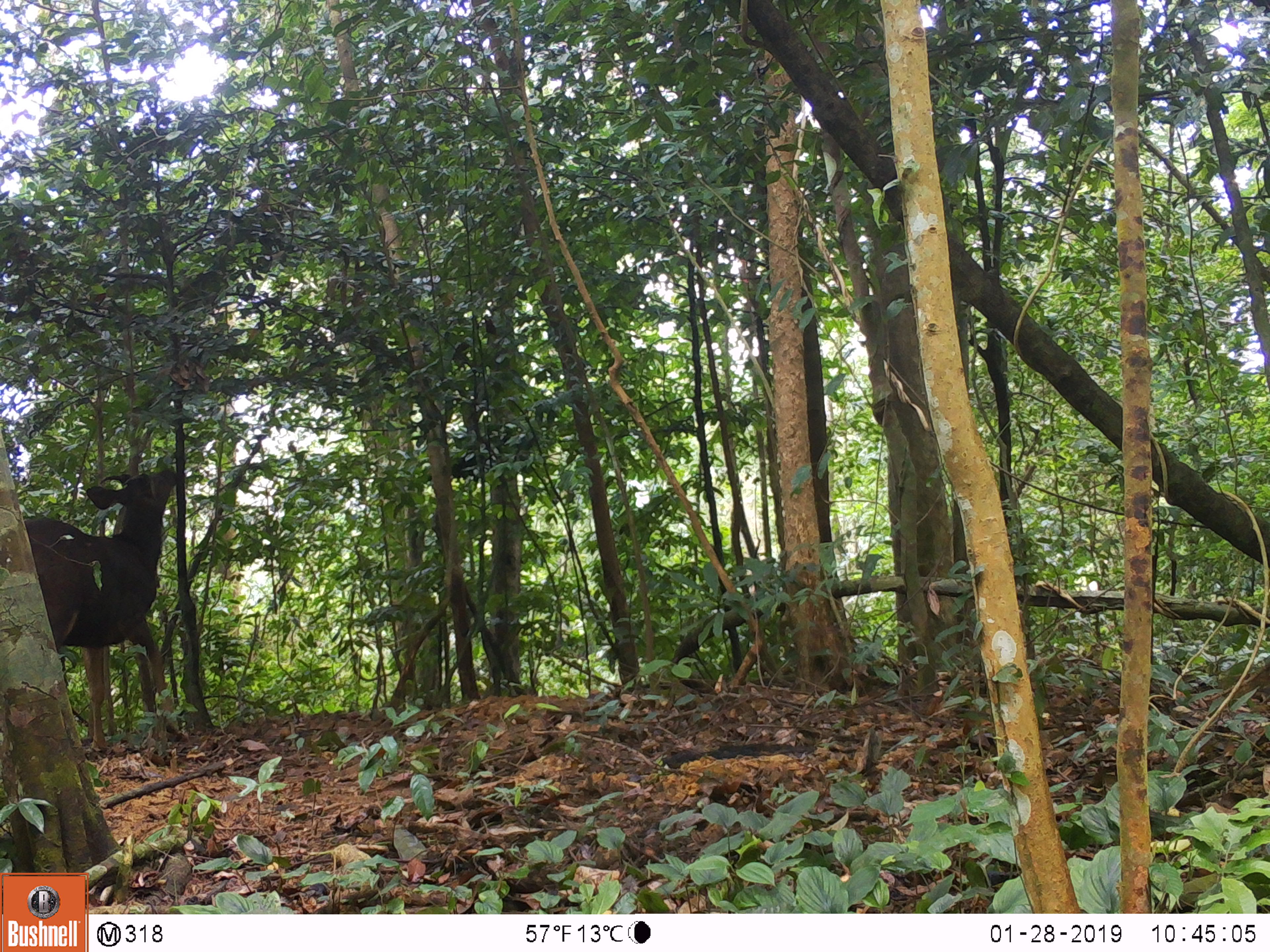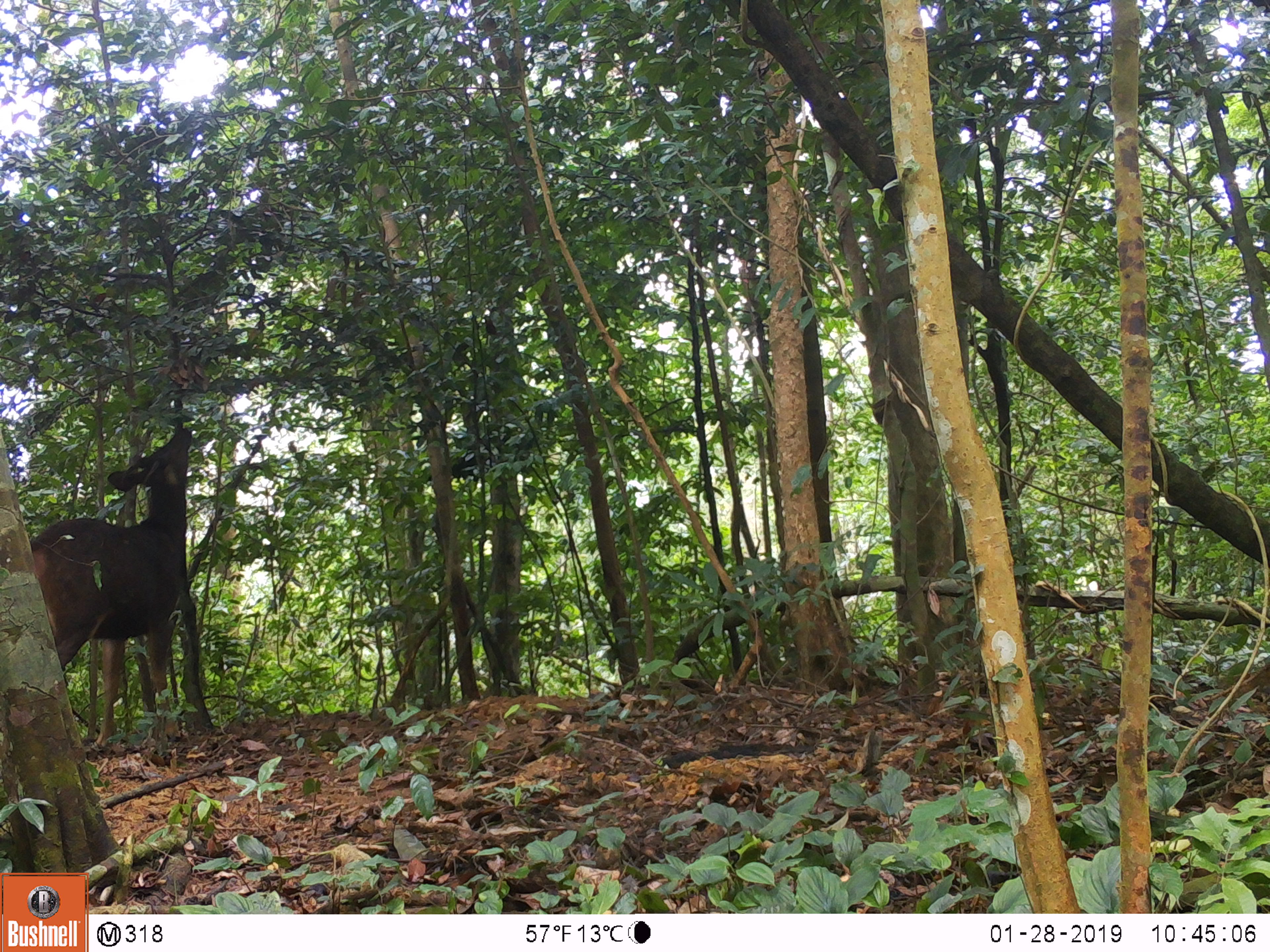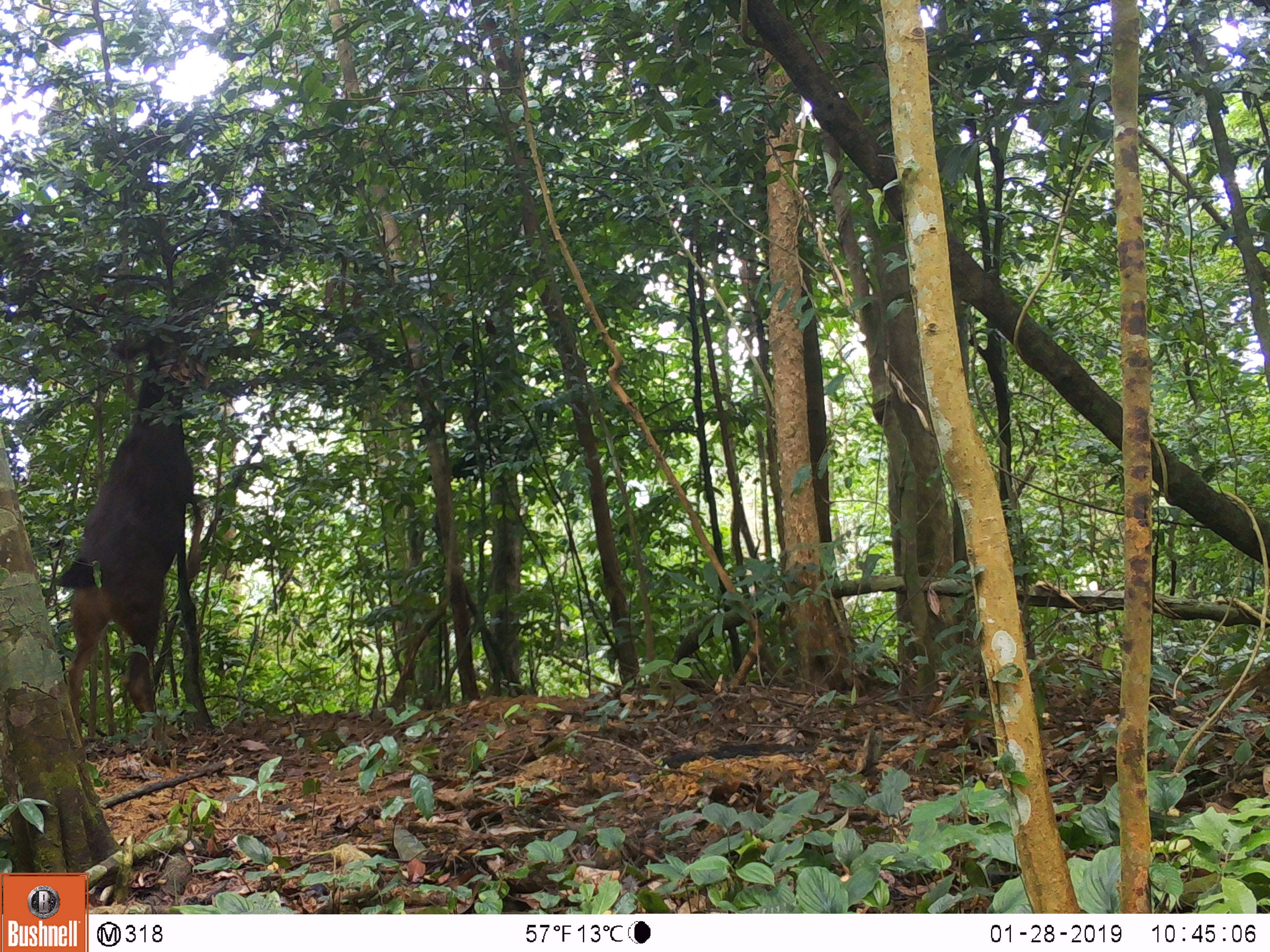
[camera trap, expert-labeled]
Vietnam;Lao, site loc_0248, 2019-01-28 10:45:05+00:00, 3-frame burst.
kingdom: Animalia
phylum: Chordata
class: Mammalia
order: Artiodactyla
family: Cervidae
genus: Rusa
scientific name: Rusa unicolor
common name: sambar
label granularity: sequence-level